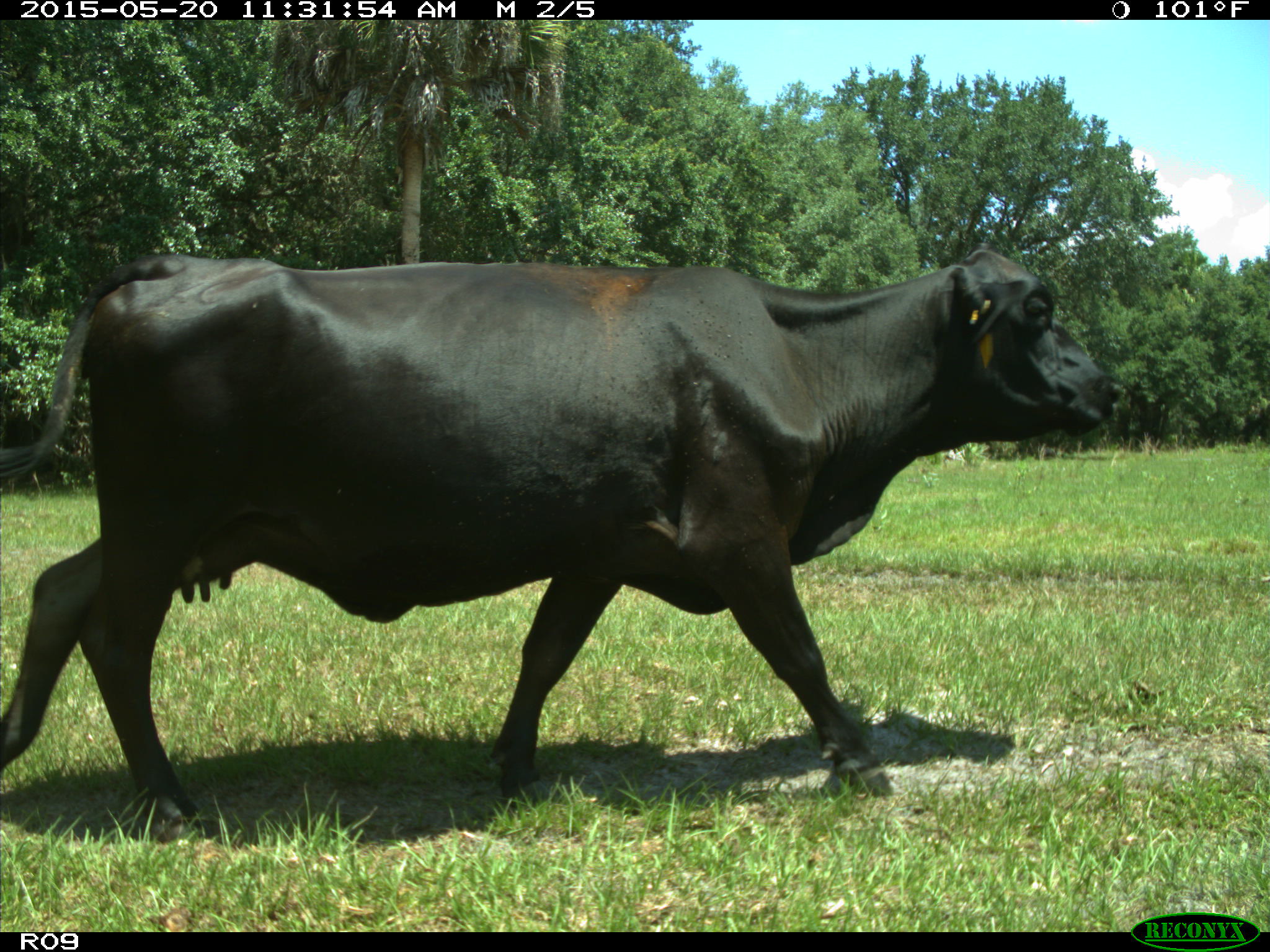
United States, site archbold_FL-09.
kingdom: Animalia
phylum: Chordata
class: Mammalia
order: Artiodactyla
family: Bovidae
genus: Bos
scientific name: Bos taurus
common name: domestic cow